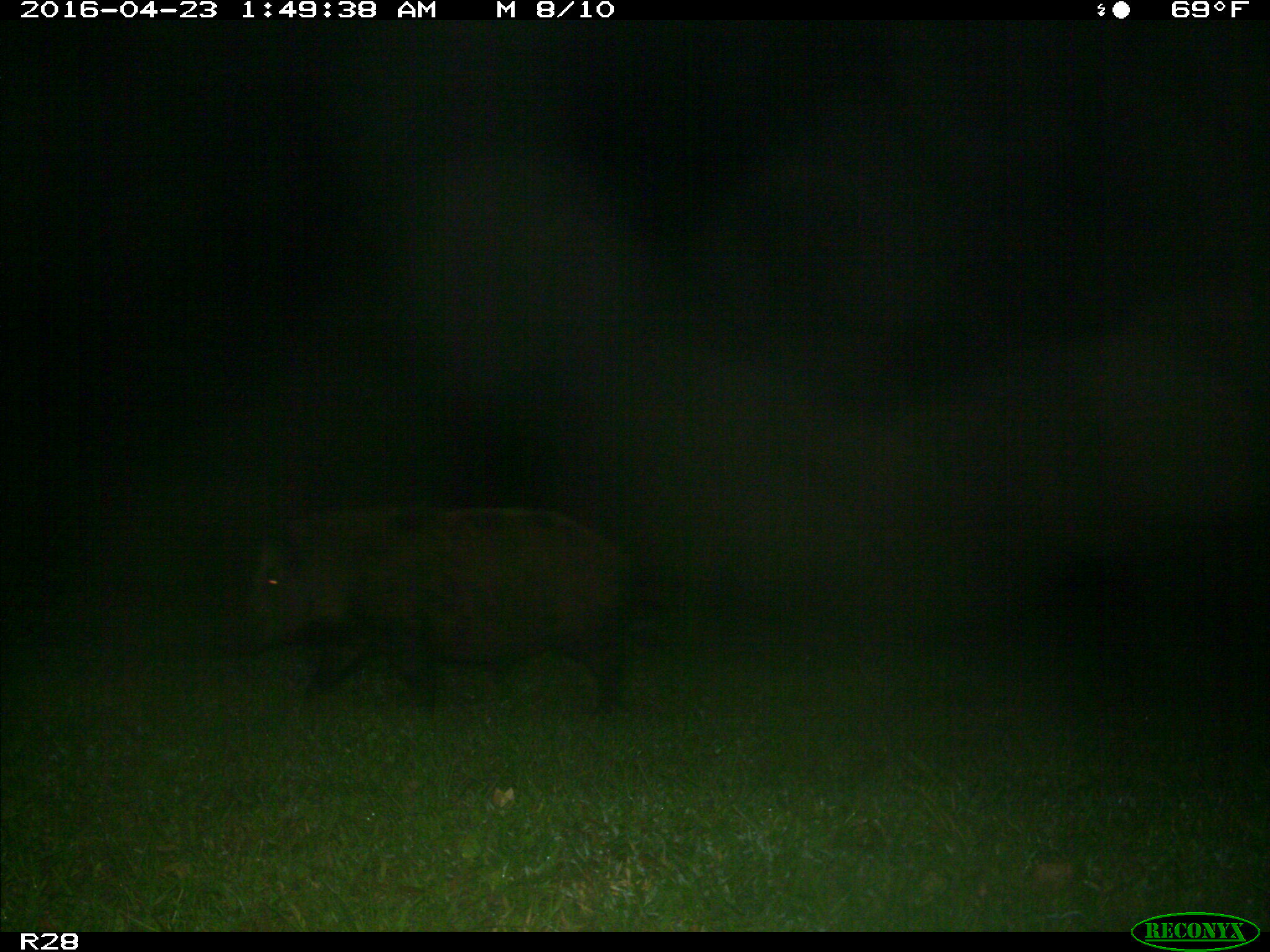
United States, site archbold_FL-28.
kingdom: Animalia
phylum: Chordata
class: Mammalia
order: Artiodactyla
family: Suidae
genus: Sus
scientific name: Sus scrofa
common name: wild boar